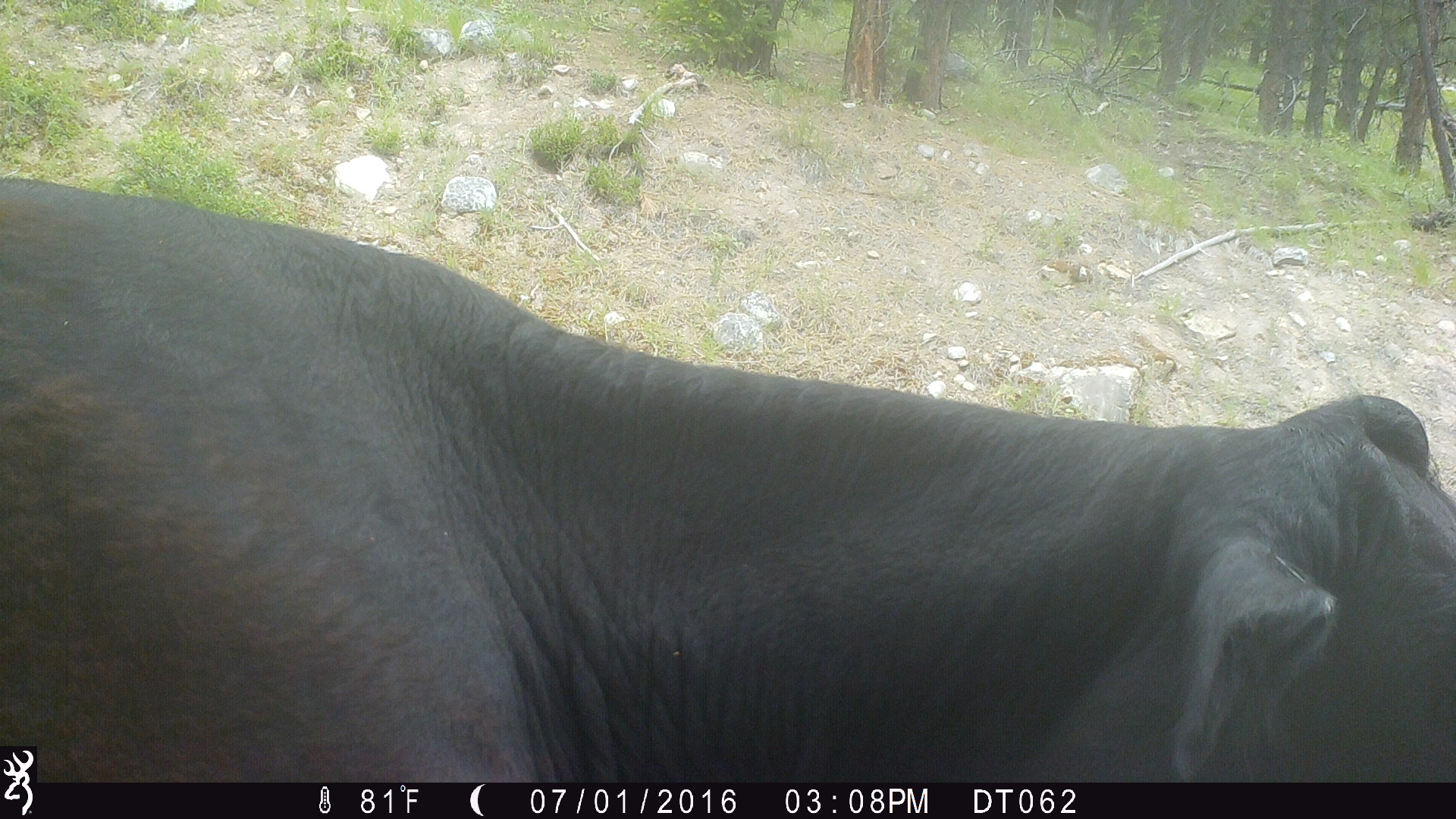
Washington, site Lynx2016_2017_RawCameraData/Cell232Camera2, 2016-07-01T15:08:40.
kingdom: Animalia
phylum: Chordata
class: Mammalia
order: Artiodactyla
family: Bovidae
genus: Bos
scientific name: Bos taurus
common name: domestic cattle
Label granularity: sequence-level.